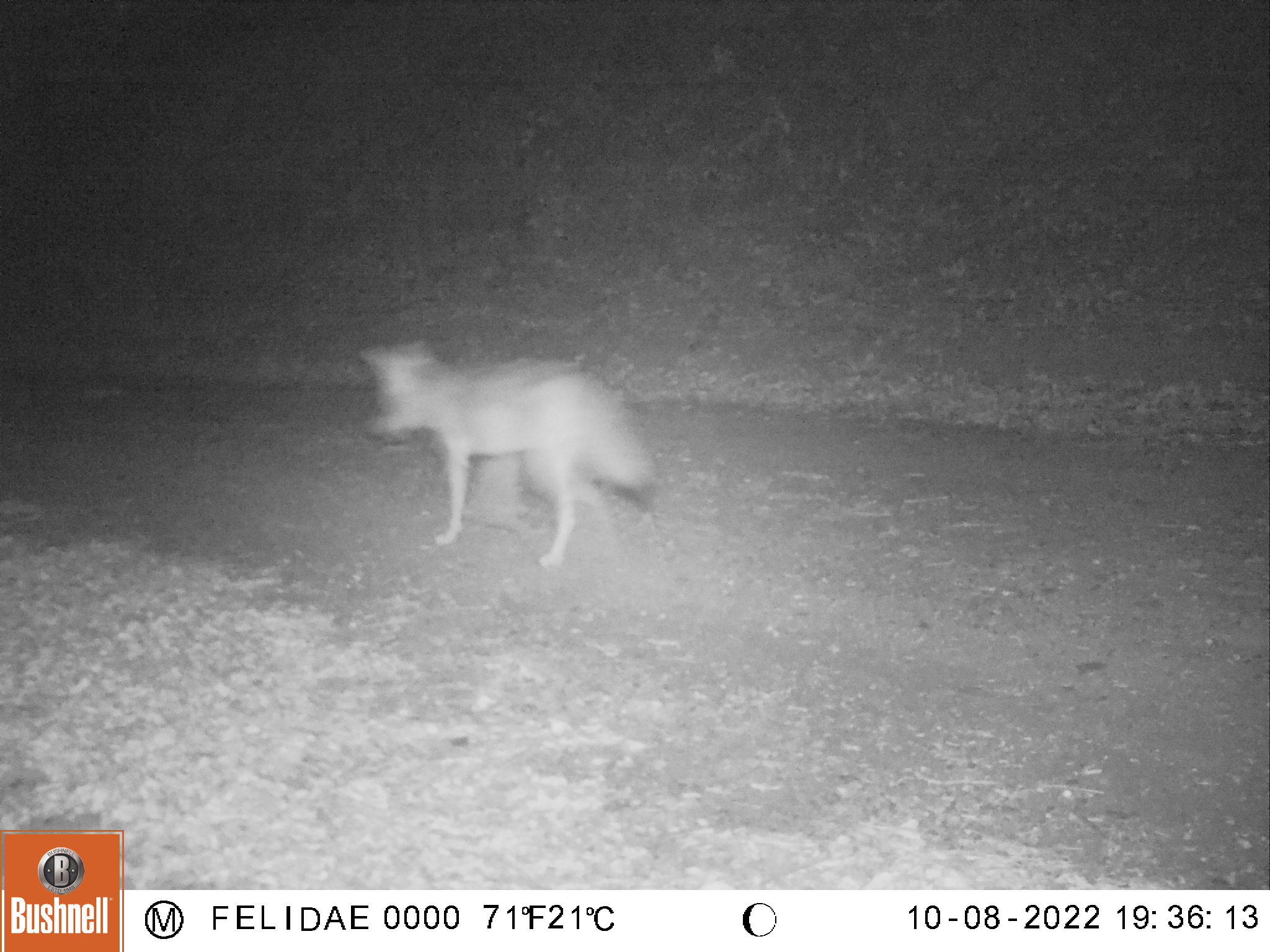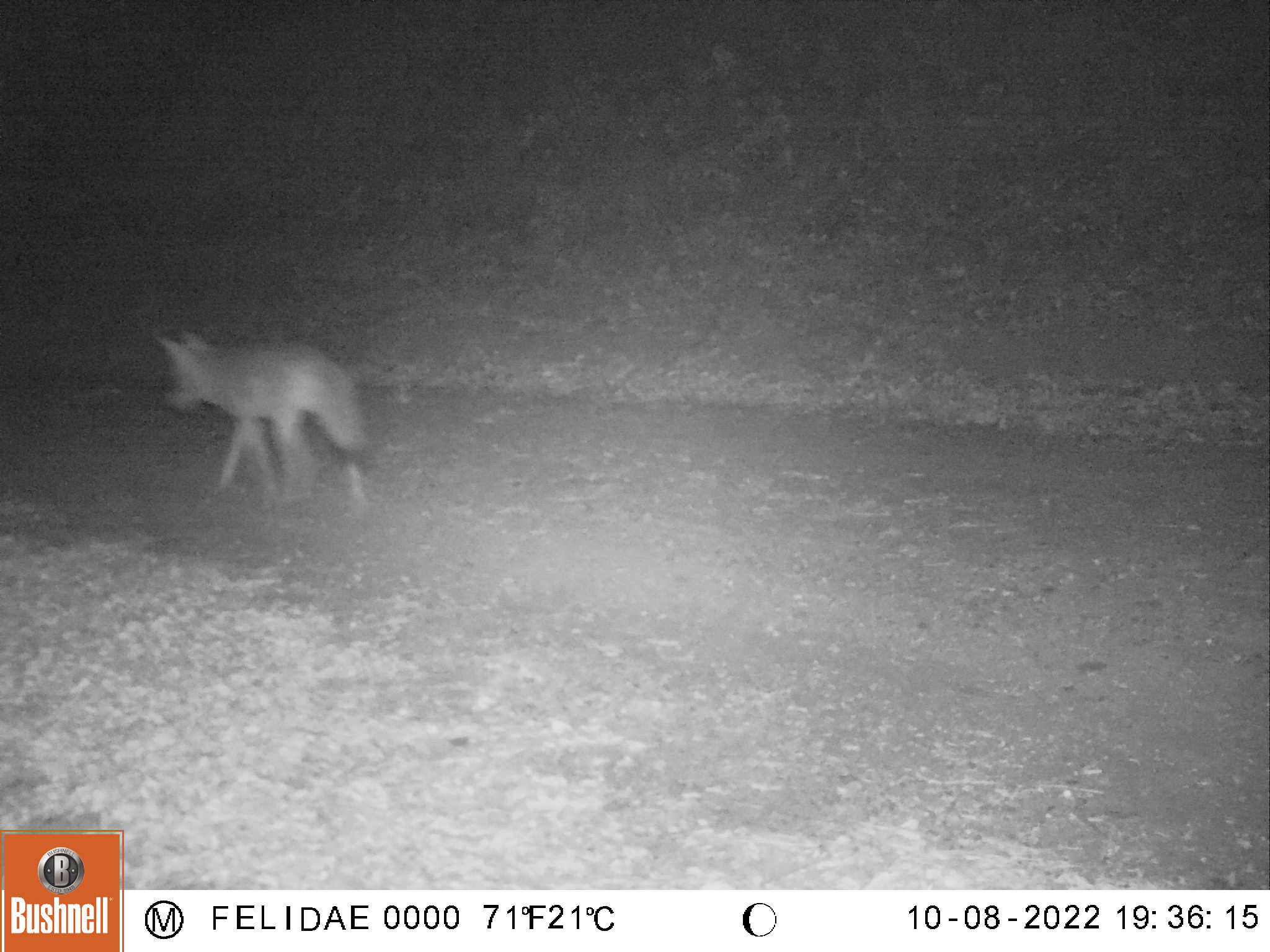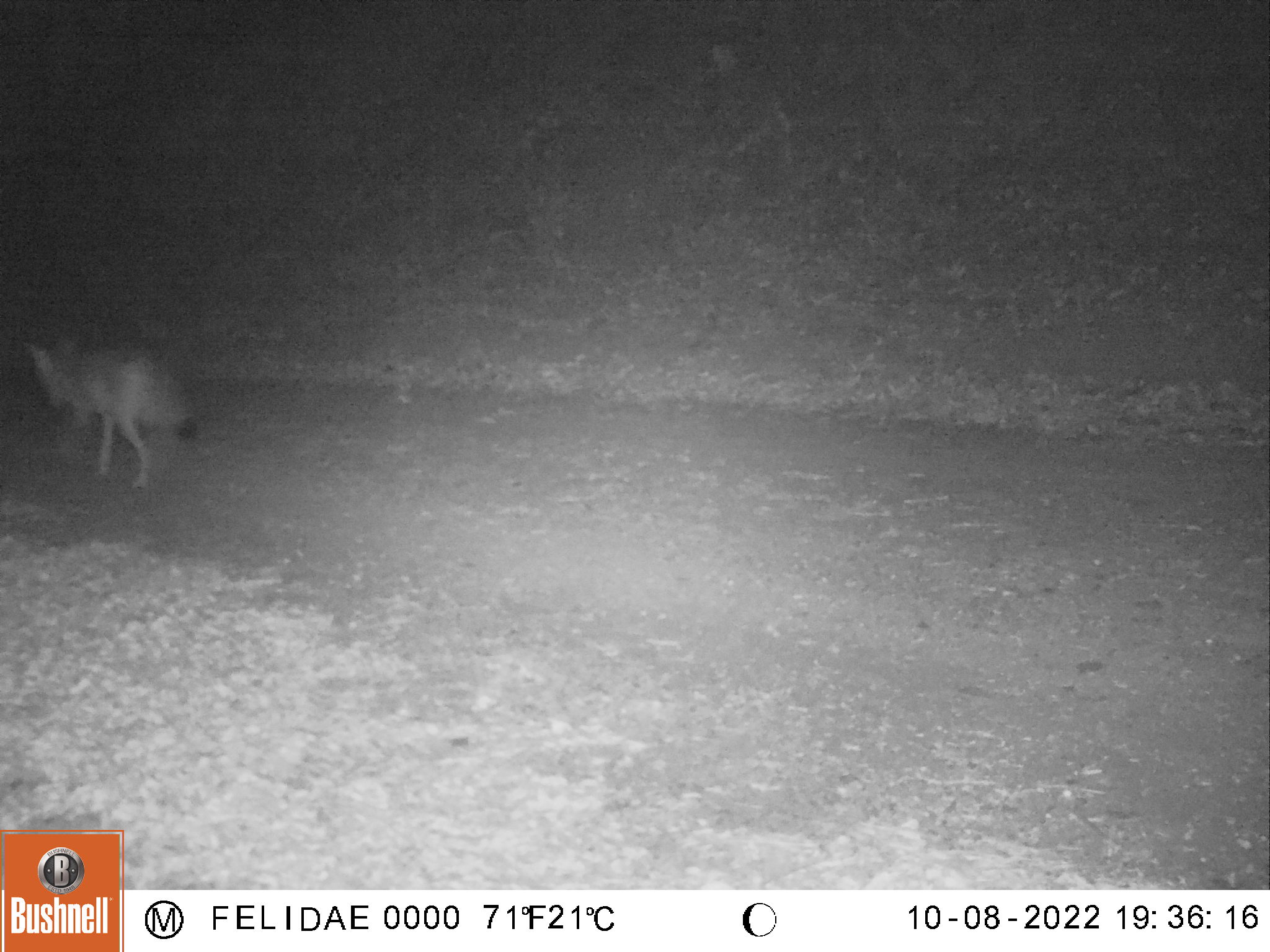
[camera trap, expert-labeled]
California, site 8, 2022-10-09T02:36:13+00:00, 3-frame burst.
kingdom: Animalia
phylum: Chordata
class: Mammalia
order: Carnivora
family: Canidae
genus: Canis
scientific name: Canis latrans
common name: coyote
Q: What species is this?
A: Coyote (Canis latrans).